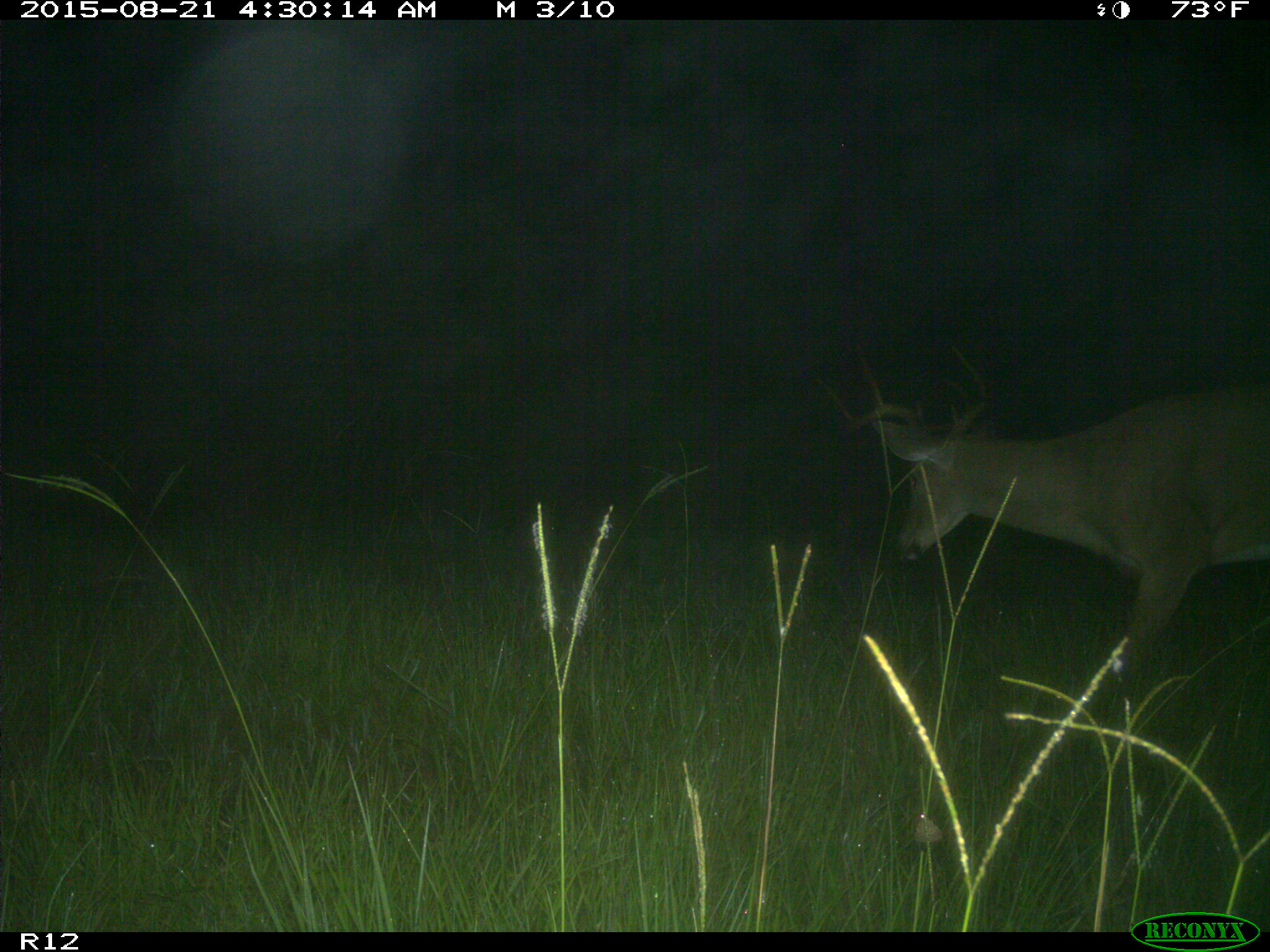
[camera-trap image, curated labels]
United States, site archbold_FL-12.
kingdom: Animalia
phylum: Chordata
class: Mammalia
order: Artiodactyla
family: Cervidae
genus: Odocoileus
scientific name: Odocoileus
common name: deer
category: unidentified deer